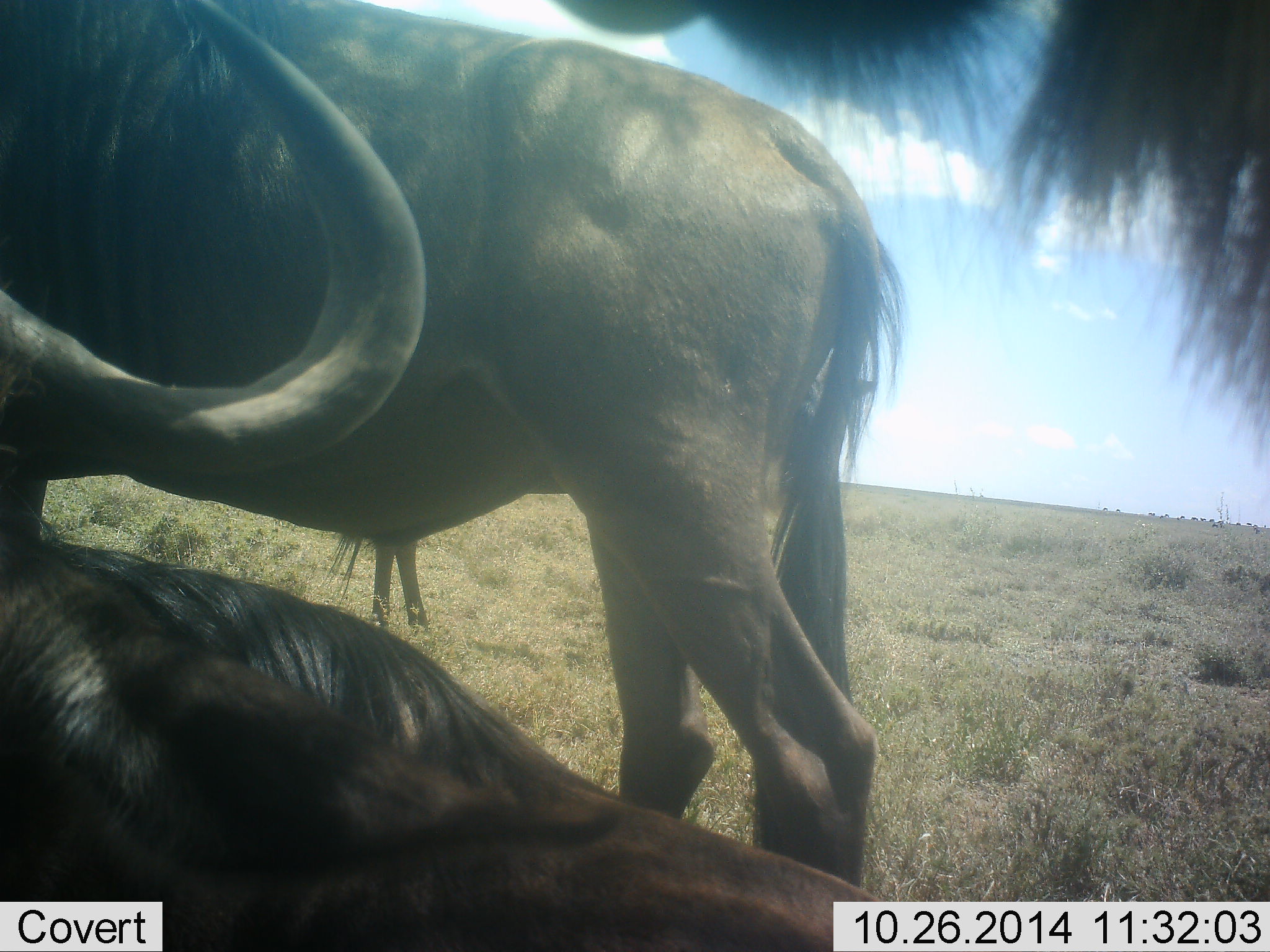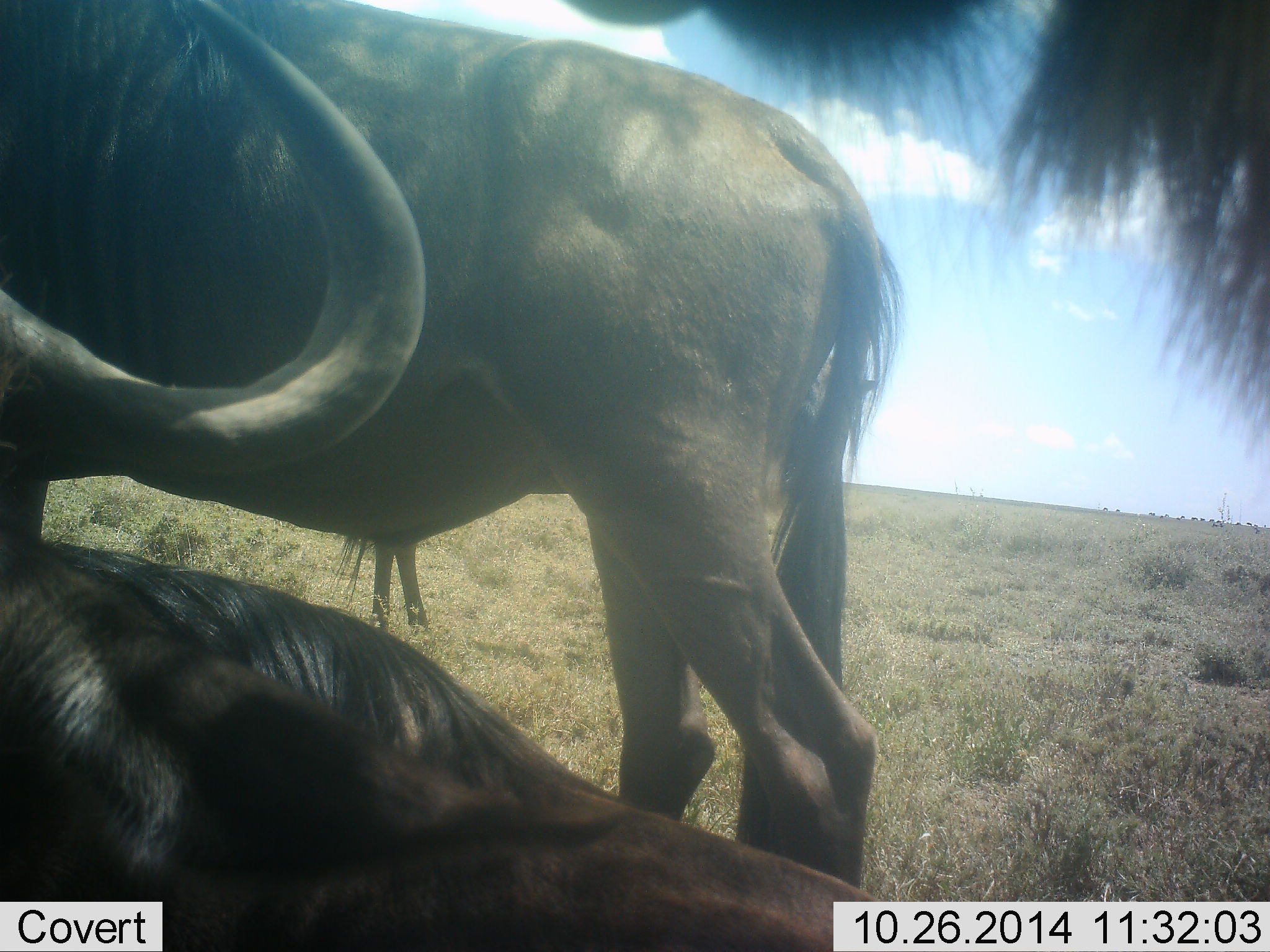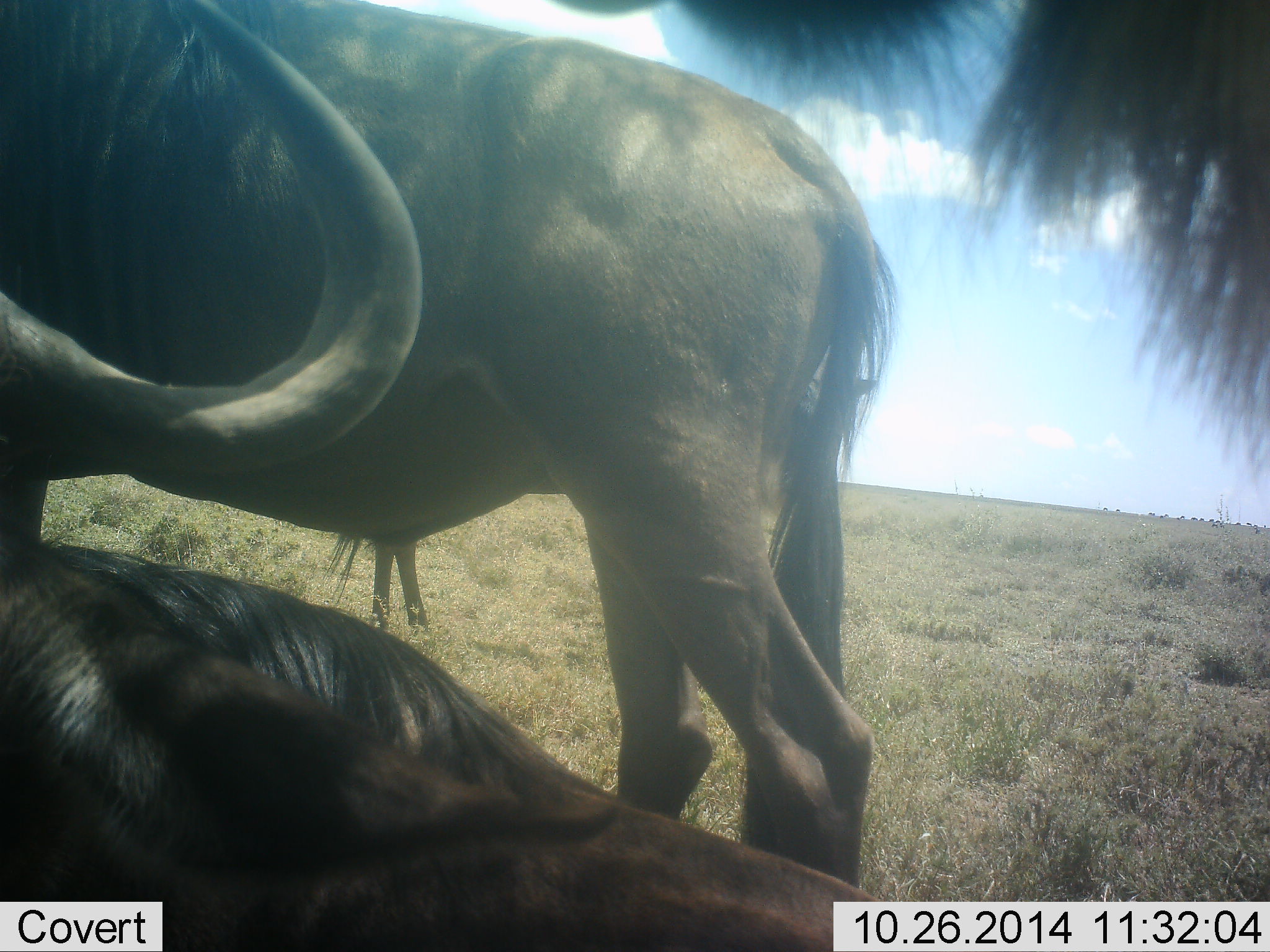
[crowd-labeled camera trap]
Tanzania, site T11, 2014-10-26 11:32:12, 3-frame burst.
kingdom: Animalia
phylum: Chordata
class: Mammalia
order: Artiodactyla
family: Bovidae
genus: Connochaetes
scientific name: Connochaetes taurinus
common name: blue wildebeest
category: wildebeest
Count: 4.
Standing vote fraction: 90%.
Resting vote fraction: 90%.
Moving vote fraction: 0%.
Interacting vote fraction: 0%.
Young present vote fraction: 0%.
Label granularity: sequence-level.